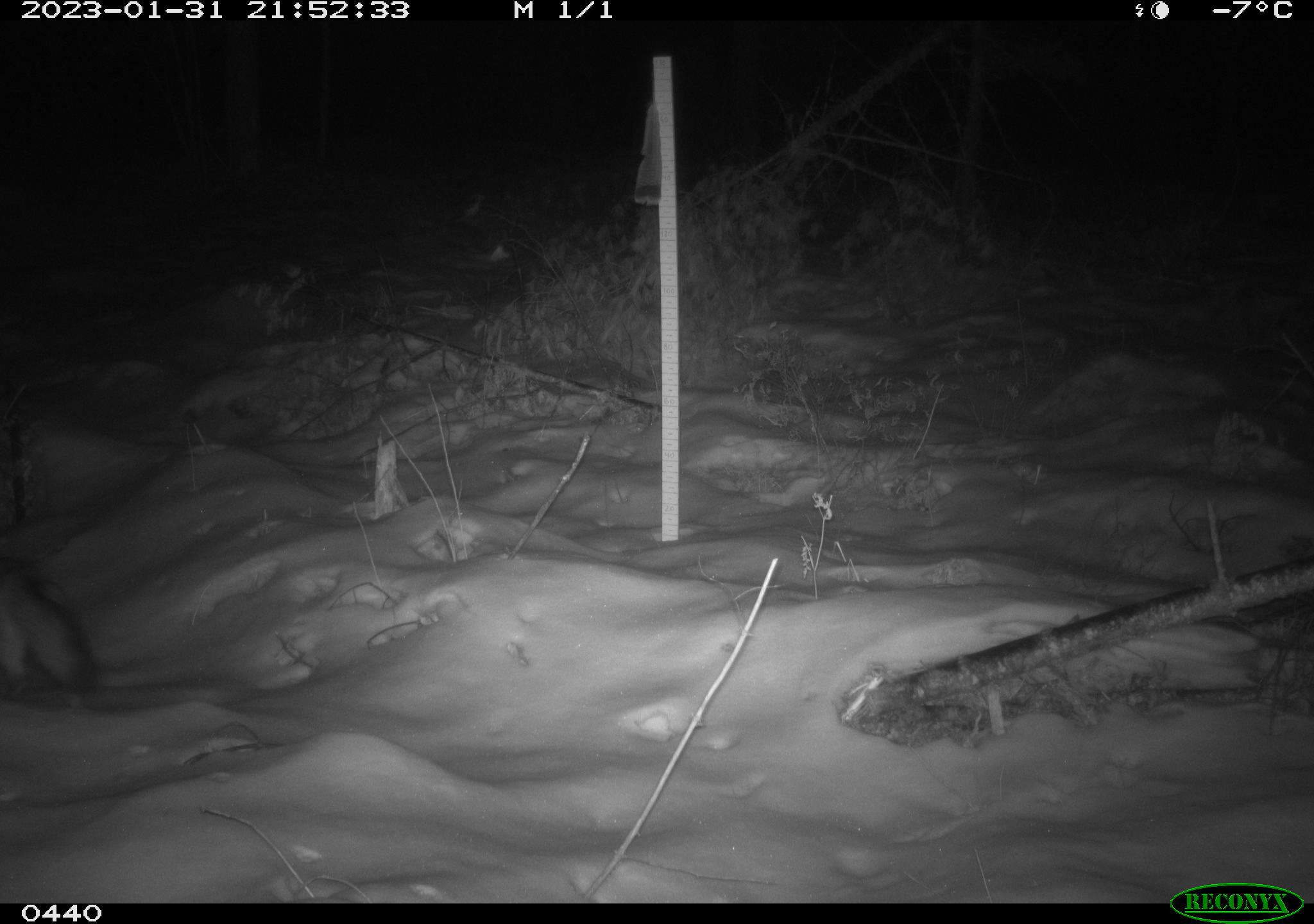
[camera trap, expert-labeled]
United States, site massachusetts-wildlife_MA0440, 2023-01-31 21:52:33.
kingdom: Animalia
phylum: Chordata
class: Mammalia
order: Carnivora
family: Canidae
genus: Urocyon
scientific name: Urocyon cinereoargenteus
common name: gray fox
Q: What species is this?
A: Gray fox (Urocyon cinereoargenteus).